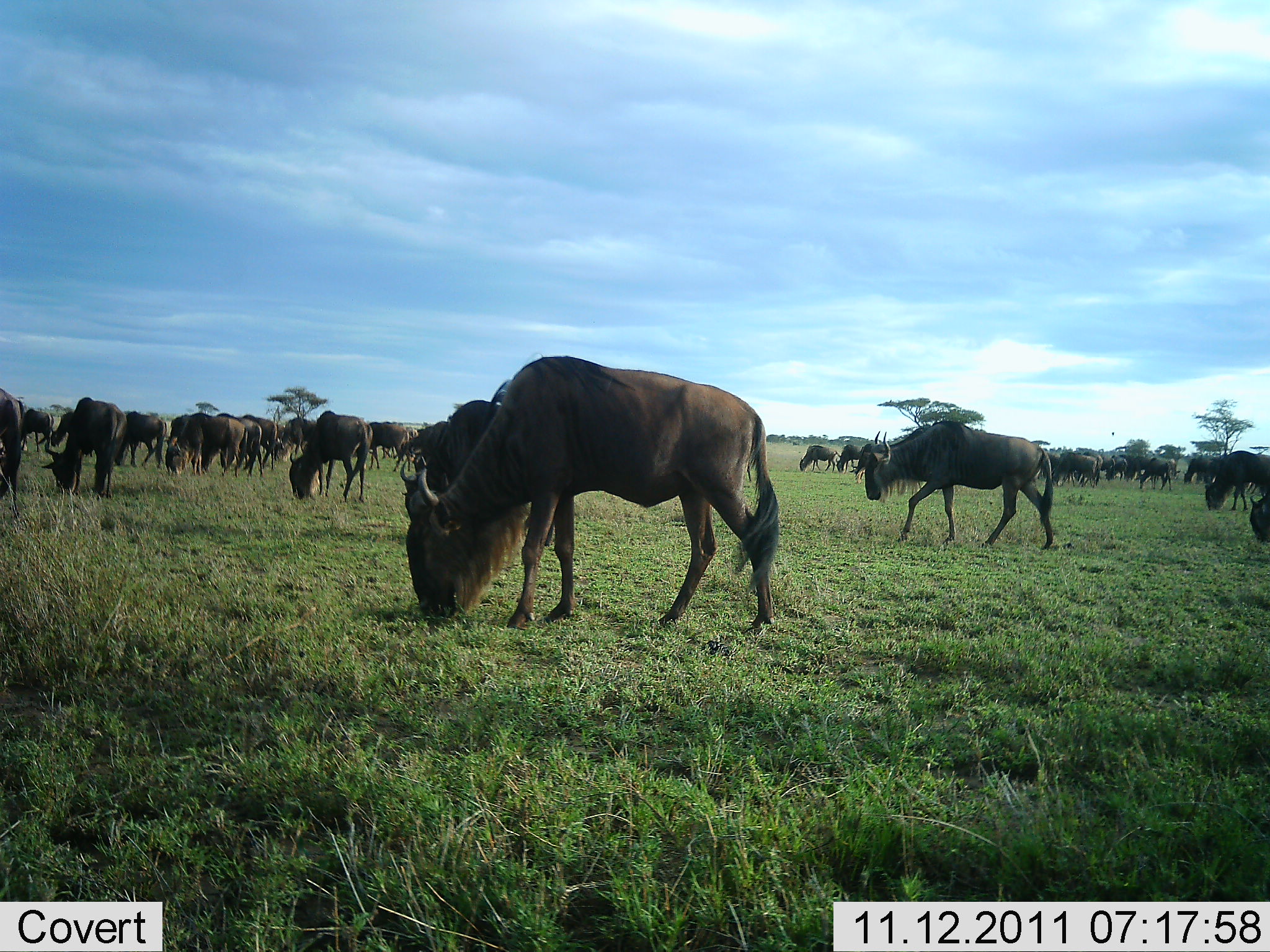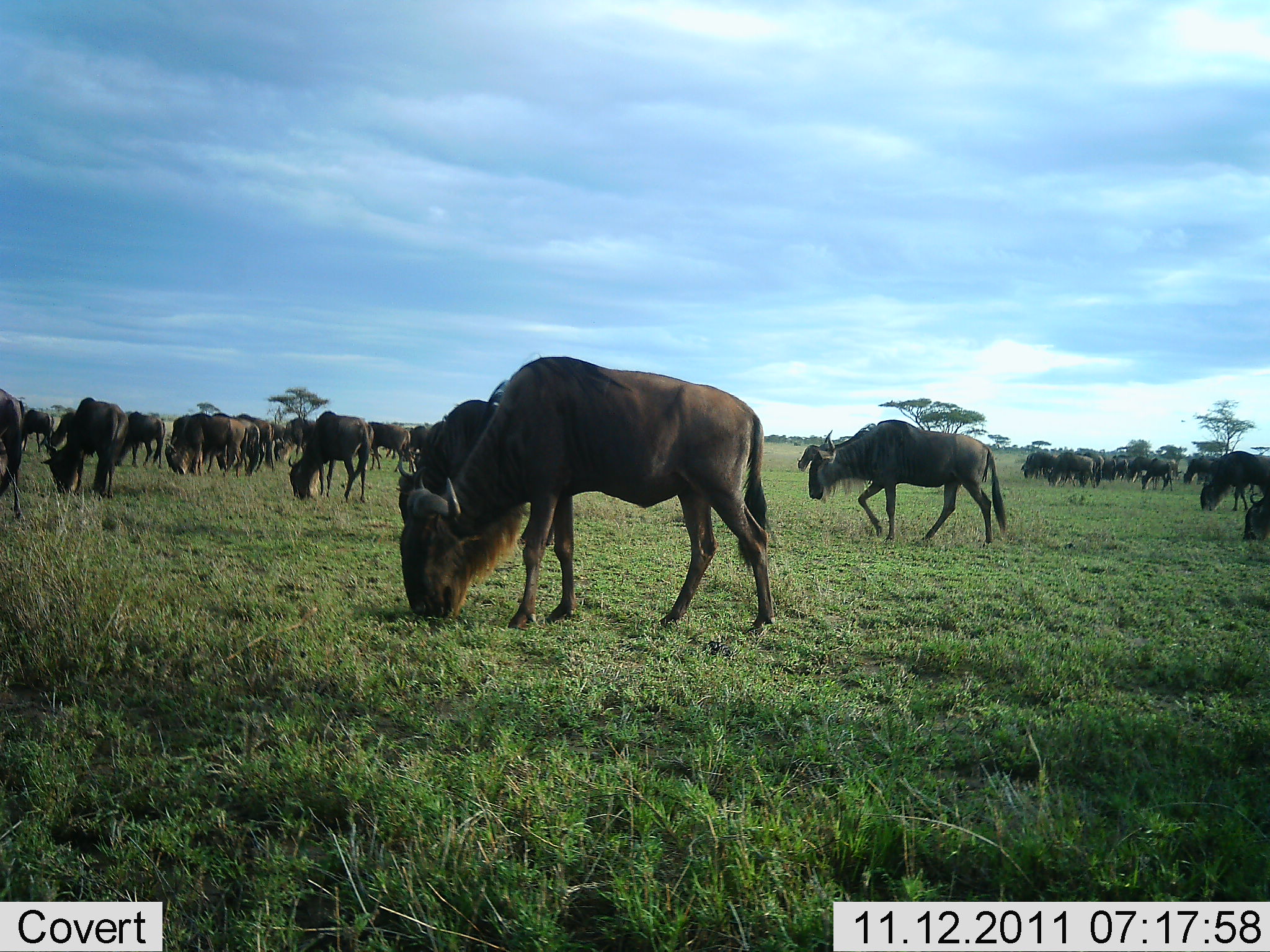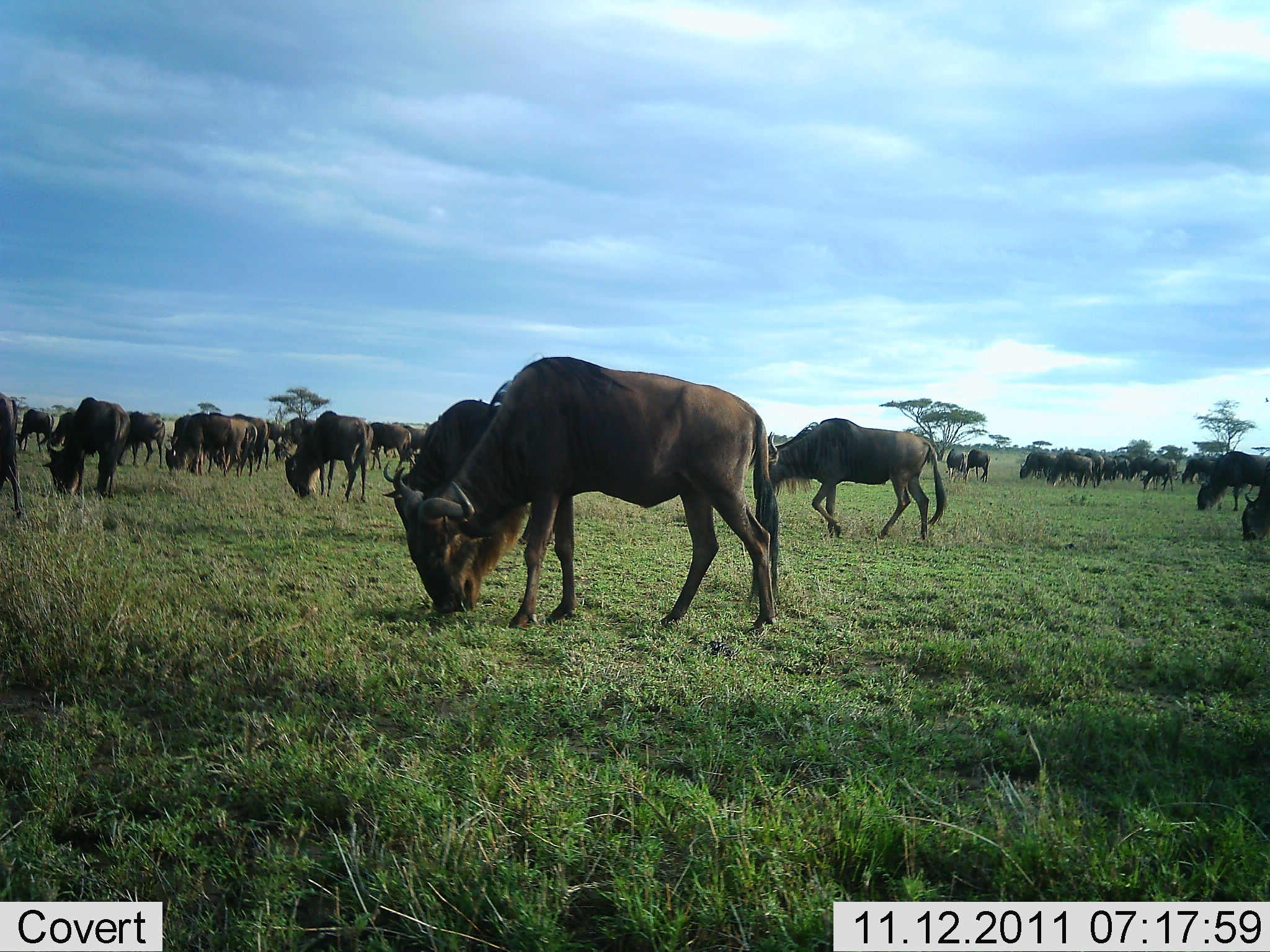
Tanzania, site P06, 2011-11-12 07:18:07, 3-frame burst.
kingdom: Animalia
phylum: Chordata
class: Mammalia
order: Artiodactyla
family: Bovidae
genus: Connochaetes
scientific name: Connochaetes taurinus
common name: blue wildebeest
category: wildebeest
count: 11-50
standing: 40%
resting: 0%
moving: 53%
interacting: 0%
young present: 0%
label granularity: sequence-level